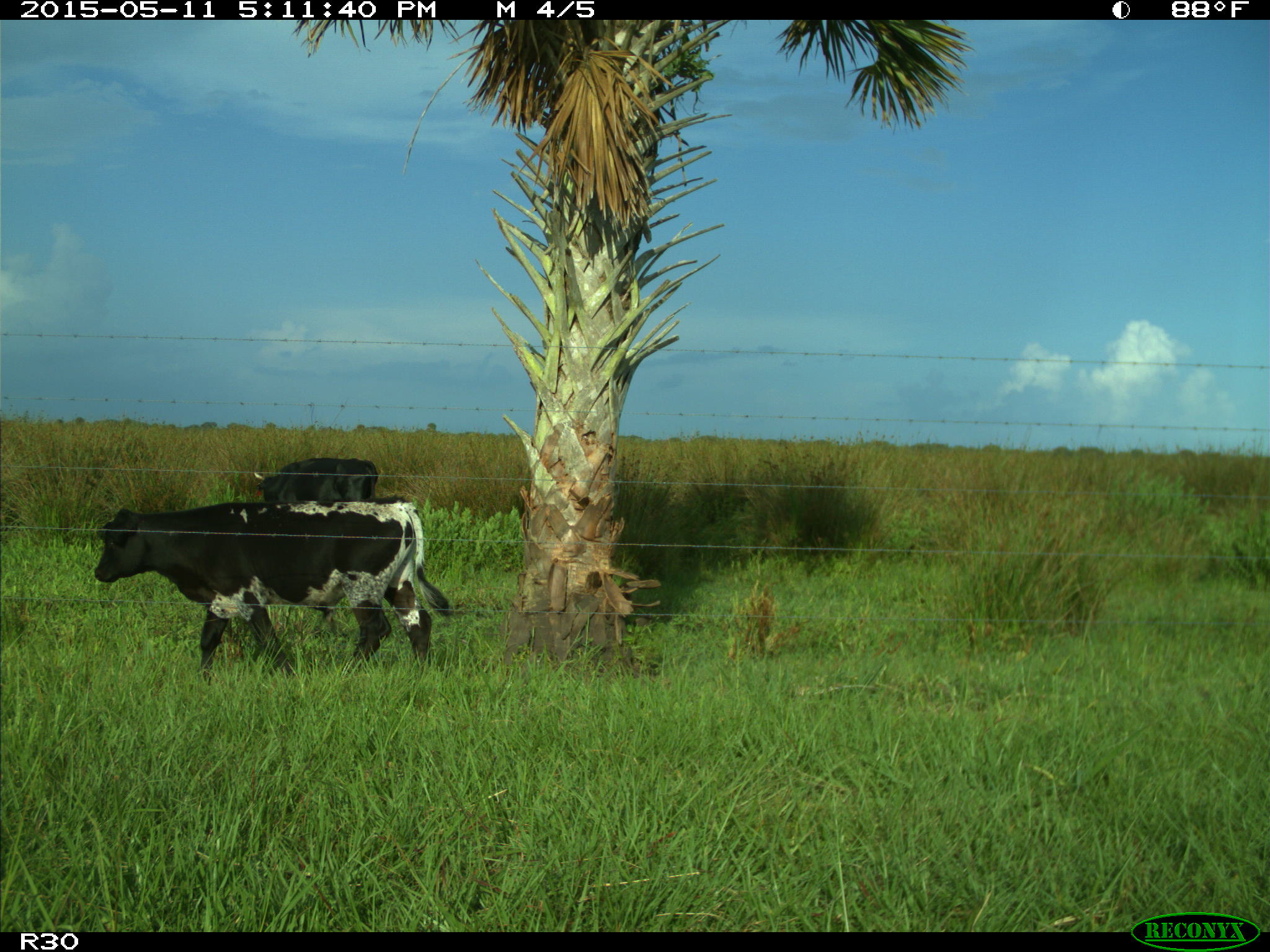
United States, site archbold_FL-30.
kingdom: Animalia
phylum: Chordata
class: Mammalia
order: Artiodactyla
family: Bovidae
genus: Bos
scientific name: Bos taurus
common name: domestic cow